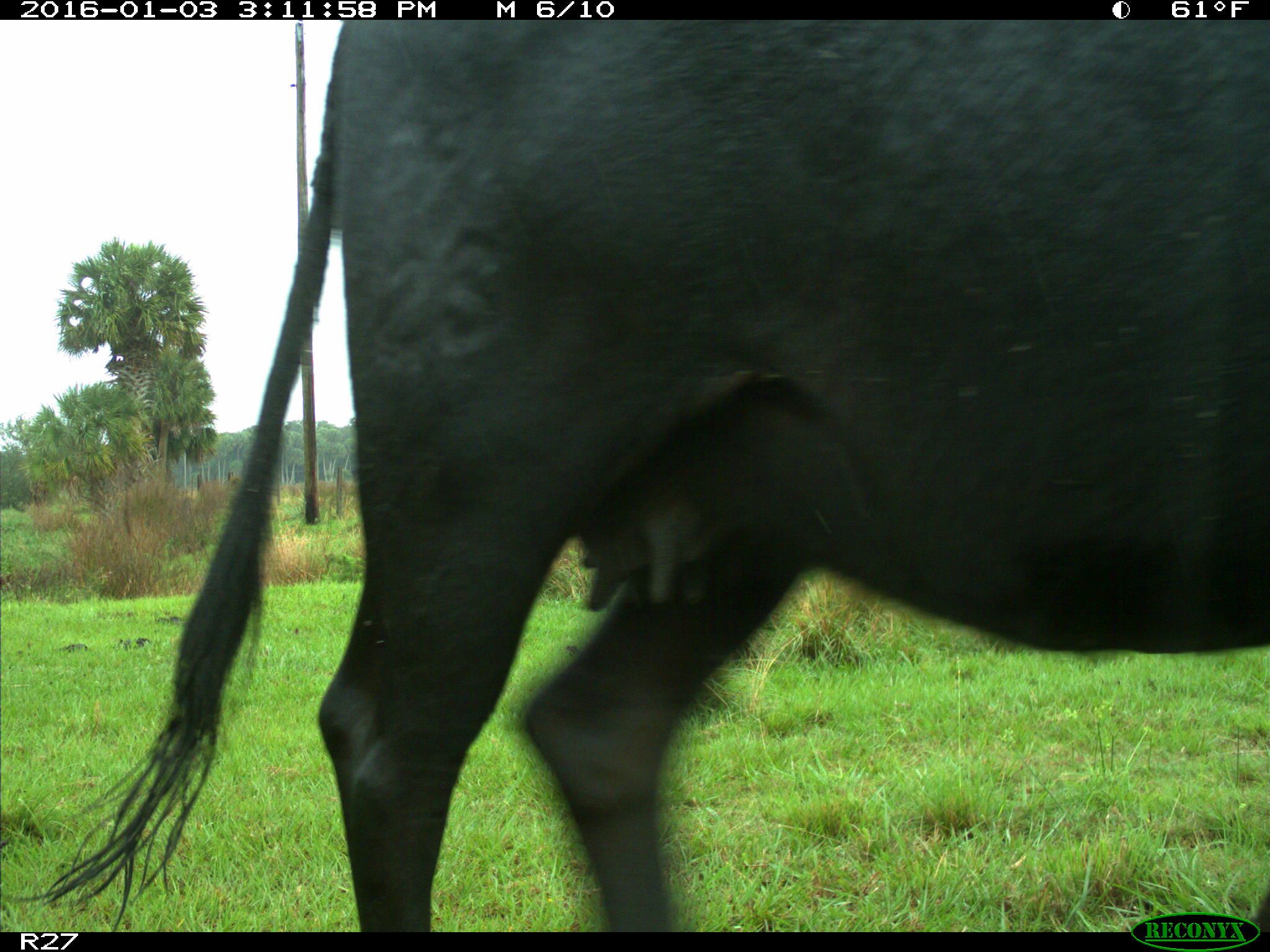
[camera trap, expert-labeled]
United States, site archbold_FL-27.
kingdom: Animalia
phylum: Chordata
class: Mammalia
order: Artiodactyla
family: Bovidae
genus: Bos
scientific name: Bos taurus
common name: domestic cow